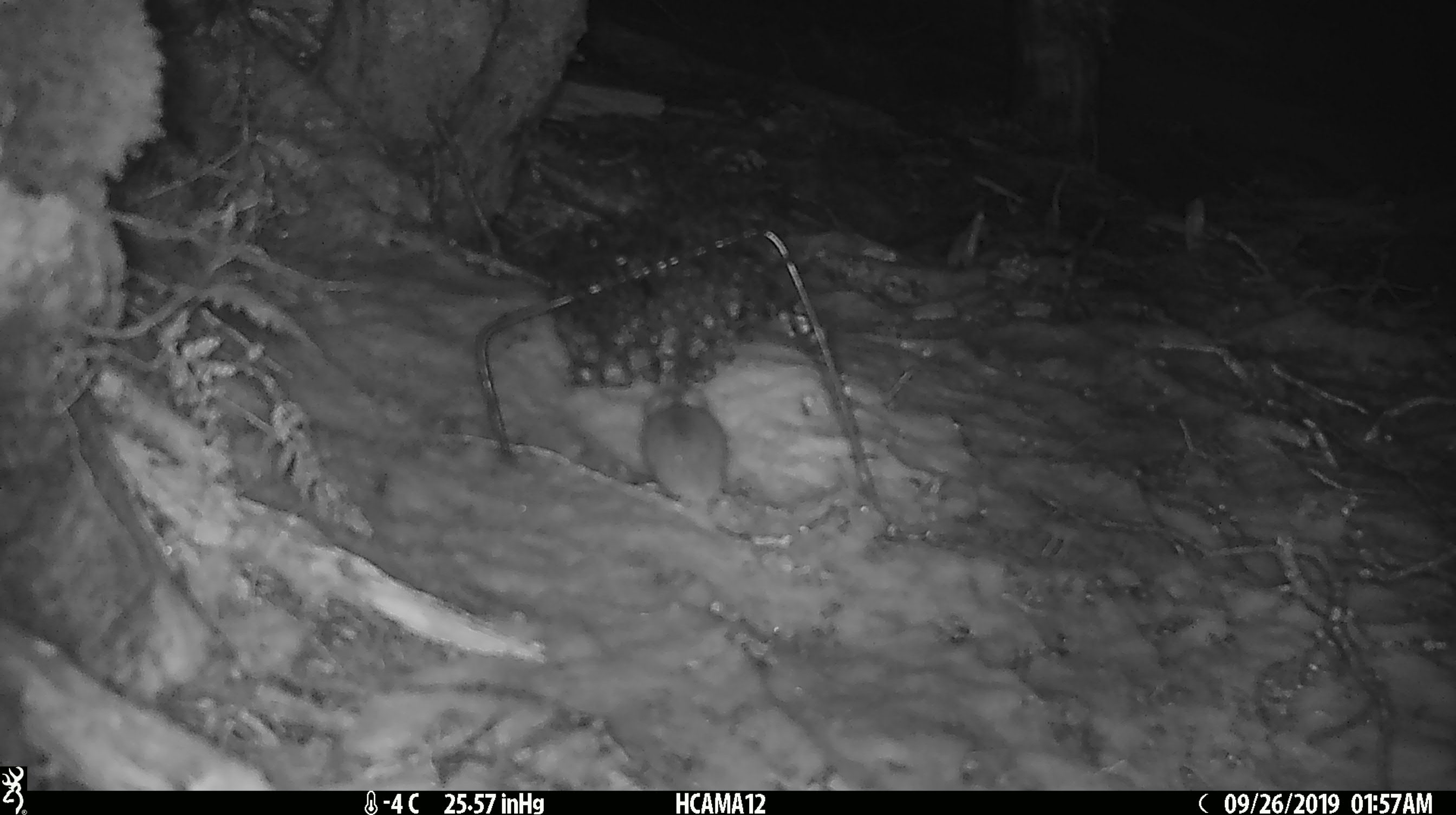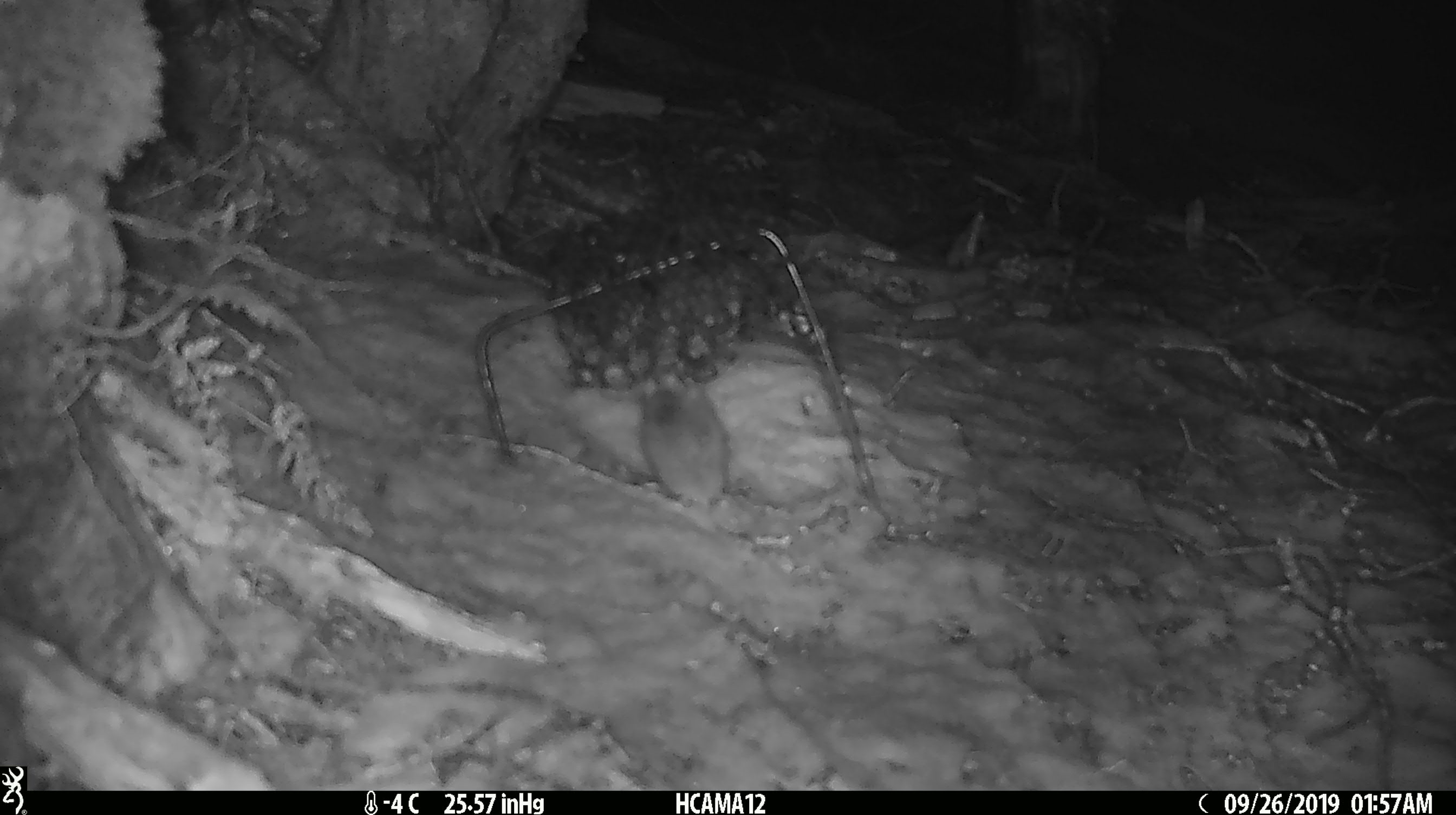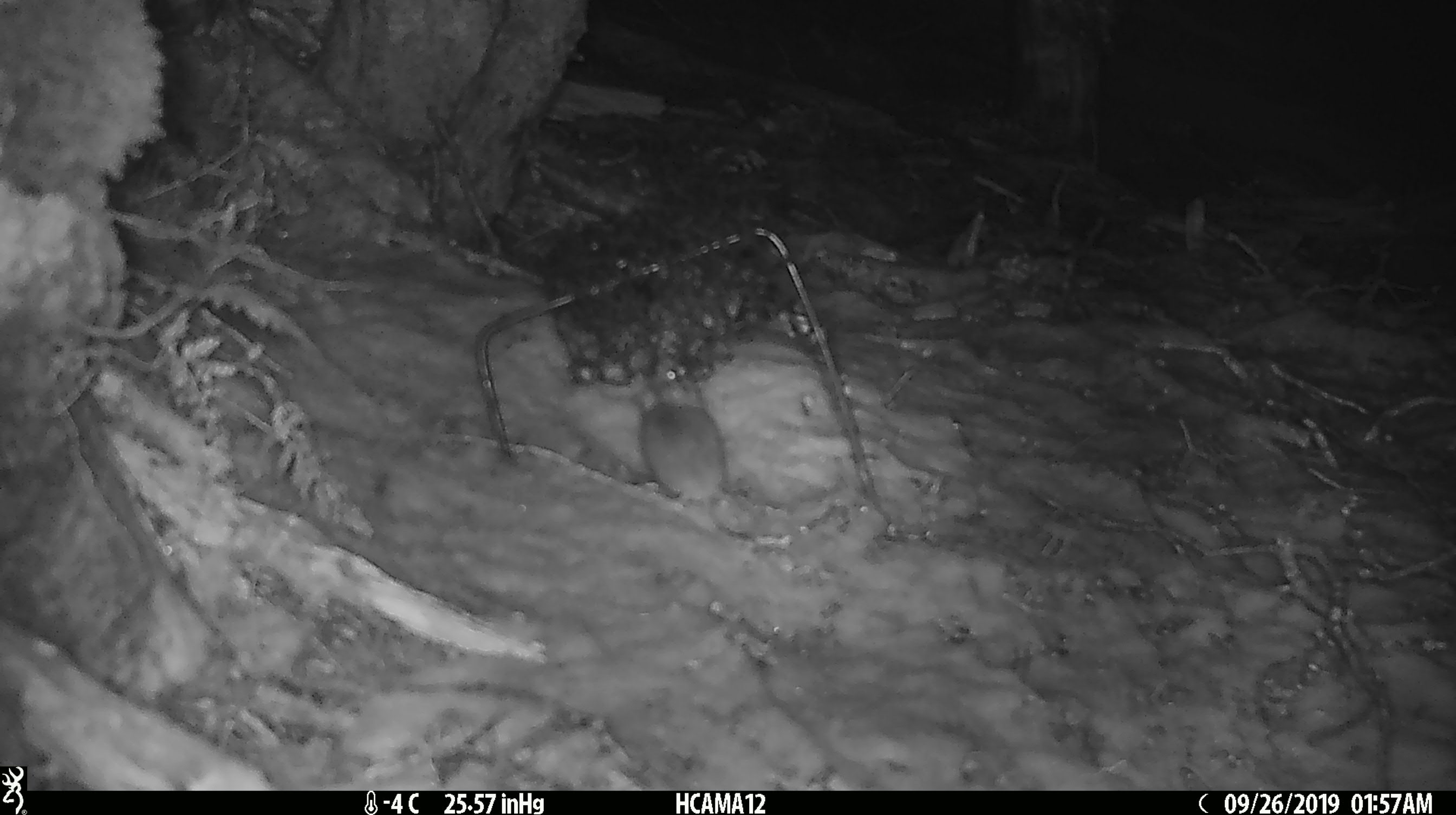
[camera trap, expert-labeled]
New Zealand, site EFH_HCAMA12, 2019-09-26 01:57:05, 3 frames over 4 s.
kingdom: Animalia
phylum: Chordata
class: Mammalia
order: Rodentia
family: Muridae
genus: Mus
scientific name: Mus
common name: mouse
Mouse (Mus).